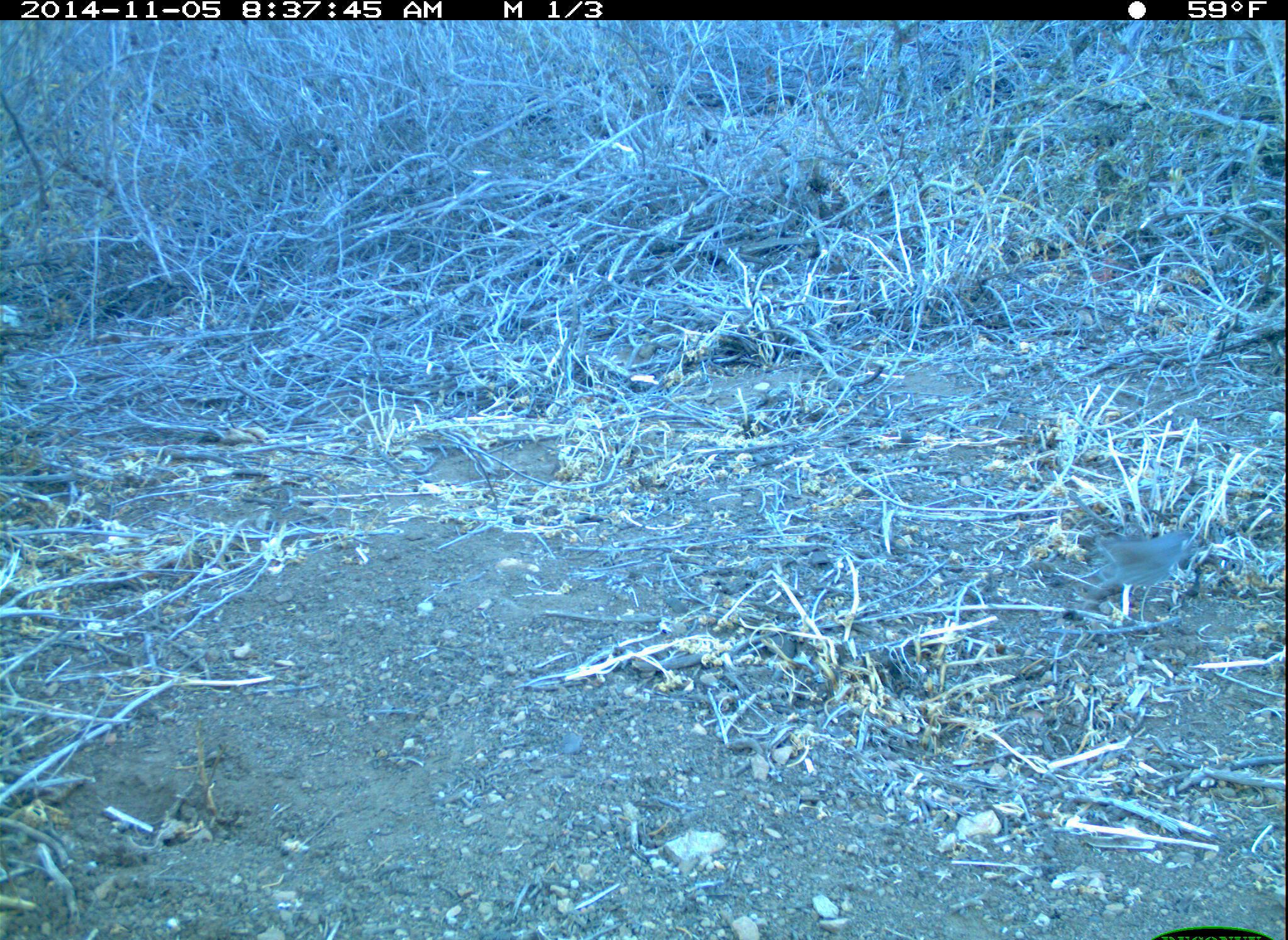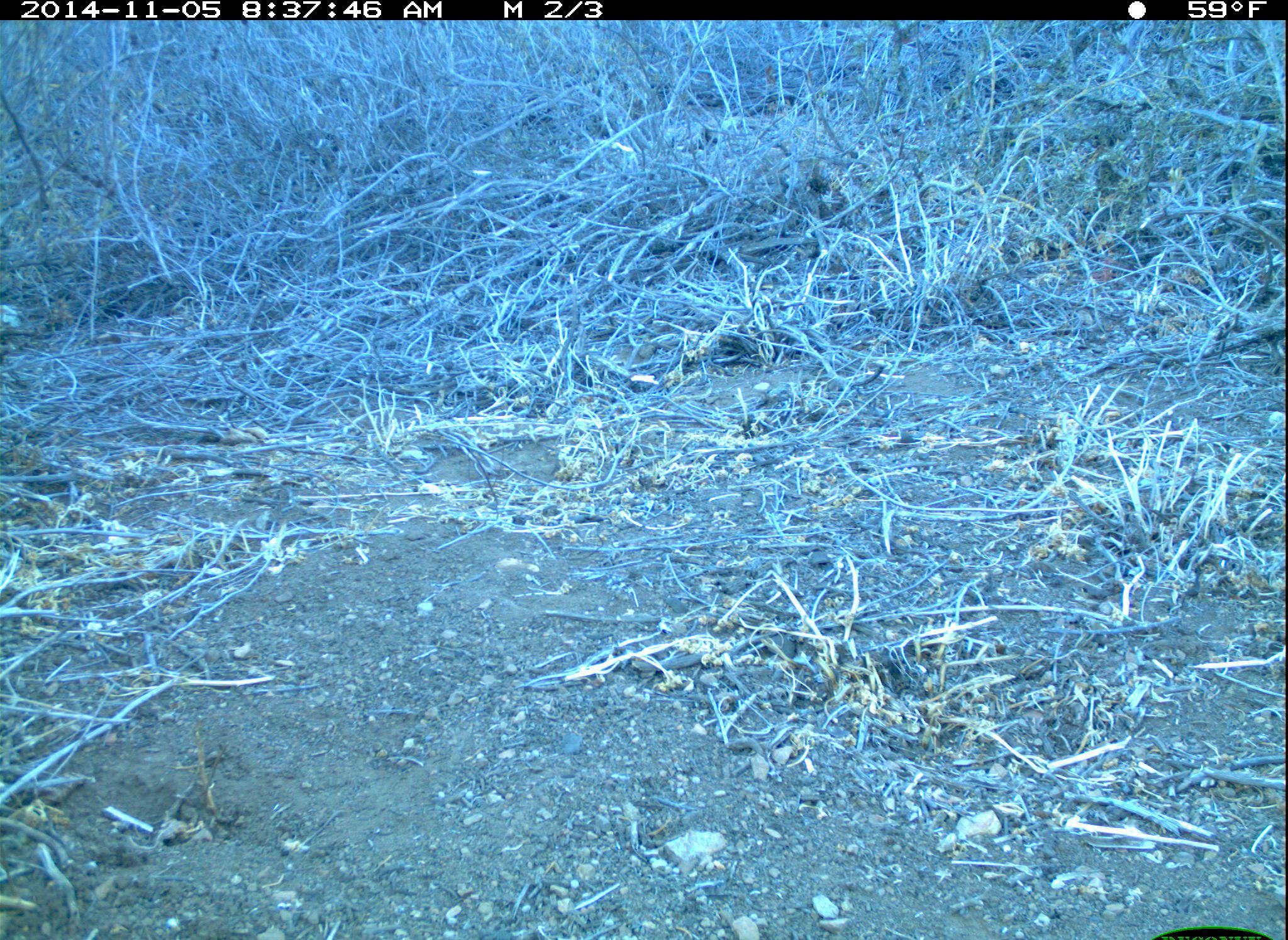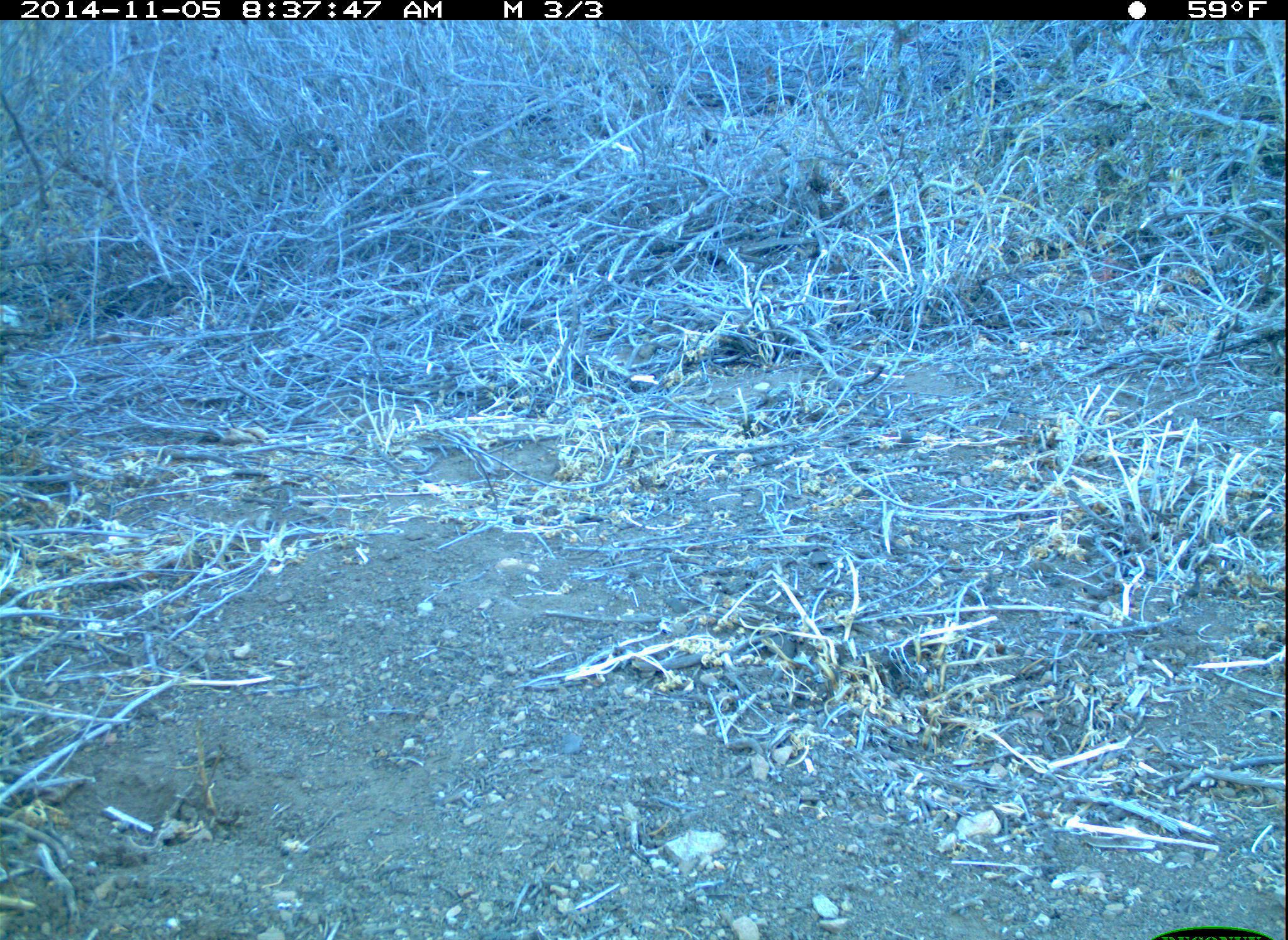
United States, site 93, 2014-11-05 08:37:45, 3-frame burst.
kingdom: Animalia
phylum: Chordata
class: Aves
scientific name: Aves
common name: bird